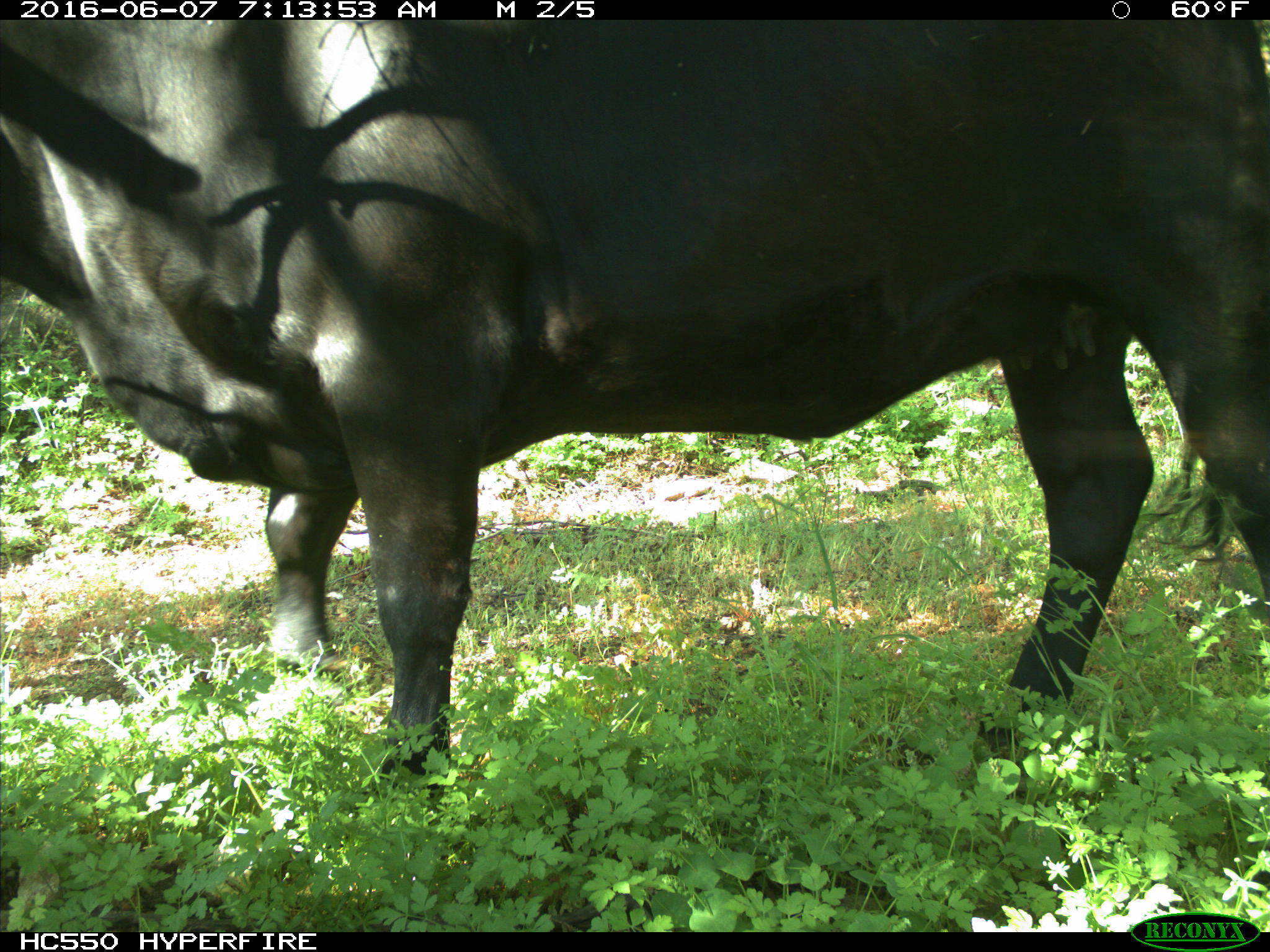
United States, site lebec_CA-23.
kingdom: Animalia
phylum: Chordata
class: Mammalia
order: Artiodactyla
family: Bovidae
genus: Bos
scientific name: Bos taurus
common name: domestic cow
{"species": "Bos taurus (domestic cow)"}